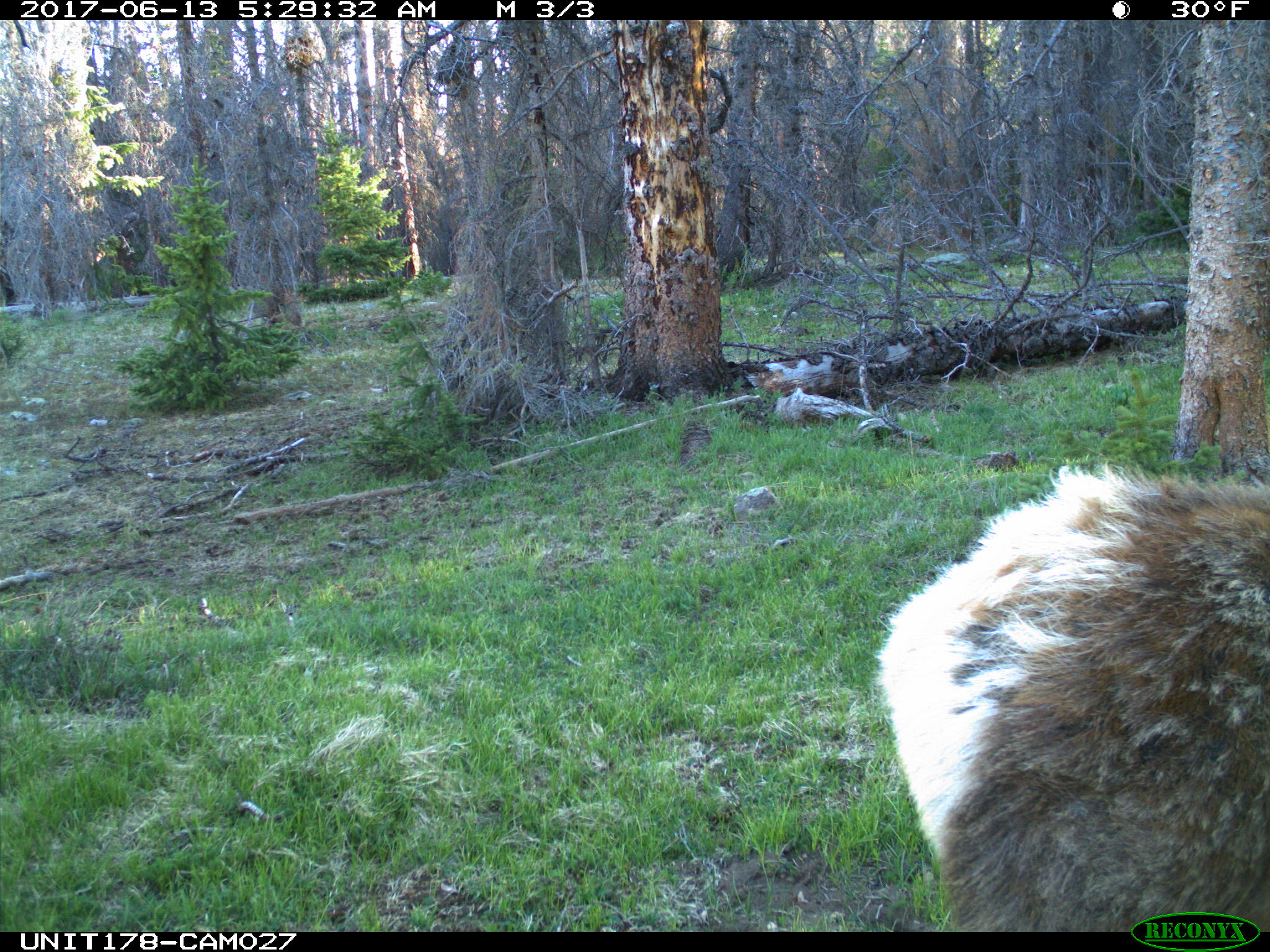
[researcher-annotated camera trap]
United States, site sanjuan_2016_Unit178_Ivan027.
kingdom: Animalia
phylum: Chordata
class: Mammalia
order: Artiodactyla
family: Cervidae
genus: Cervus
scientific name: Cervus elaphus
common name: red deer